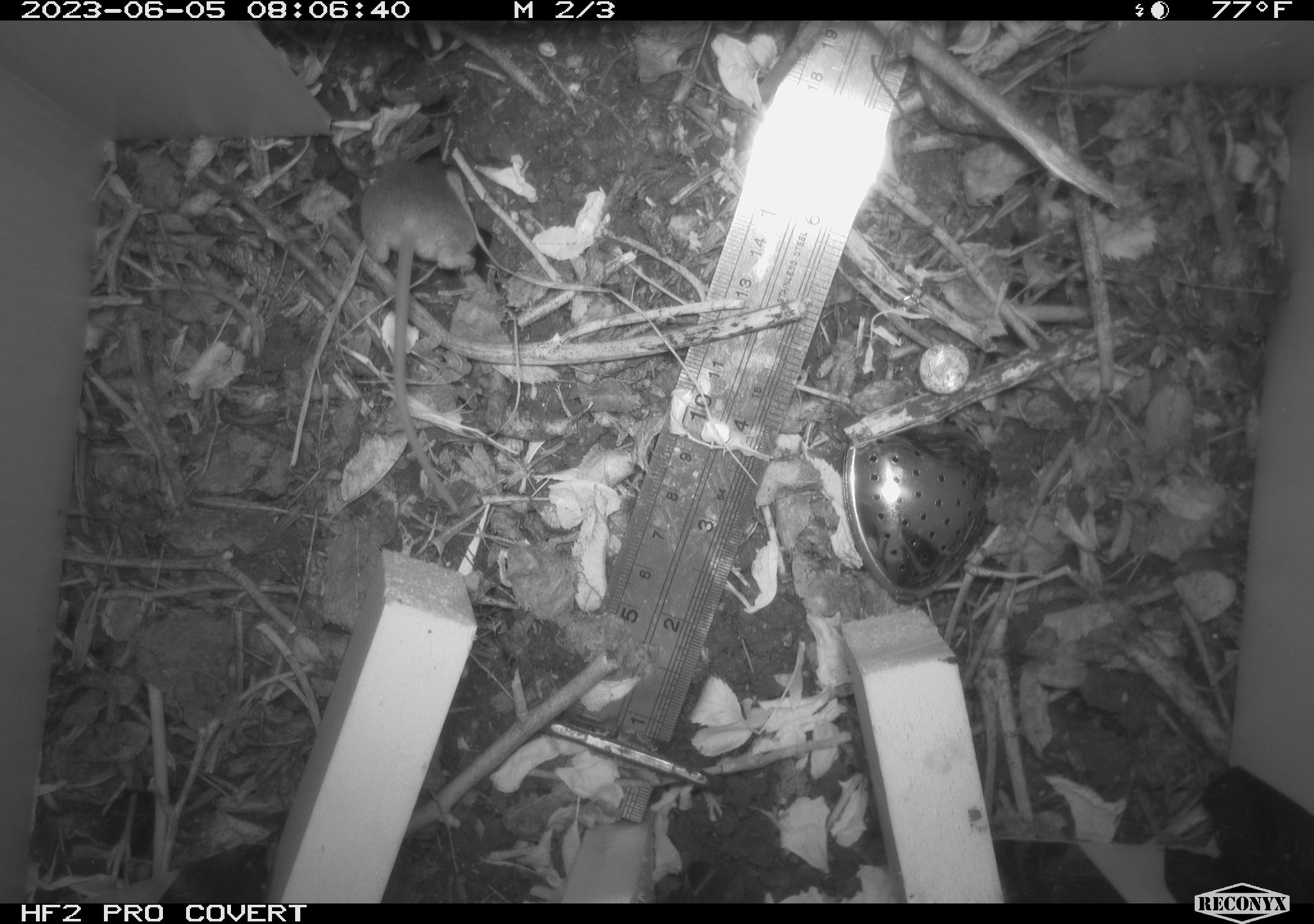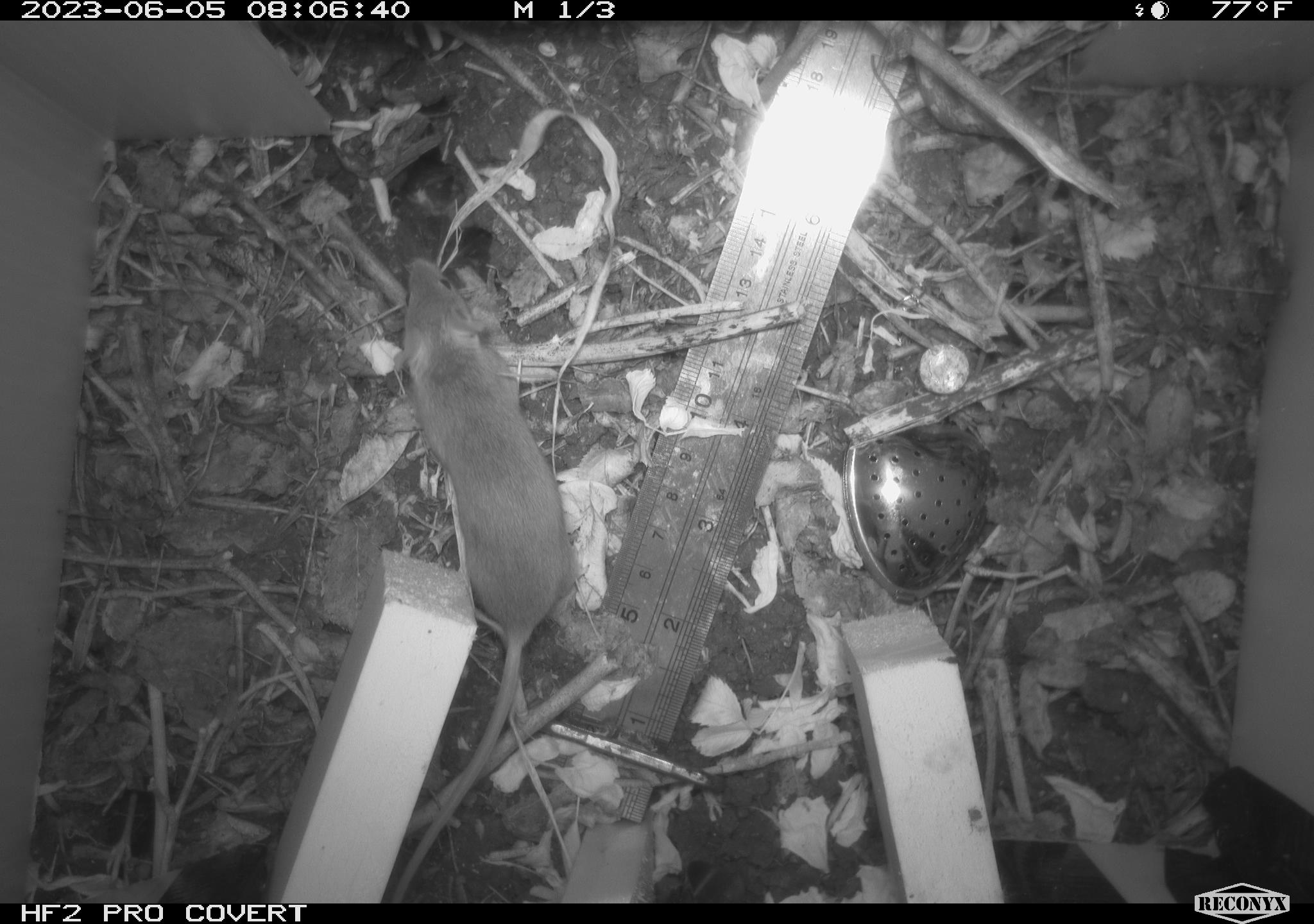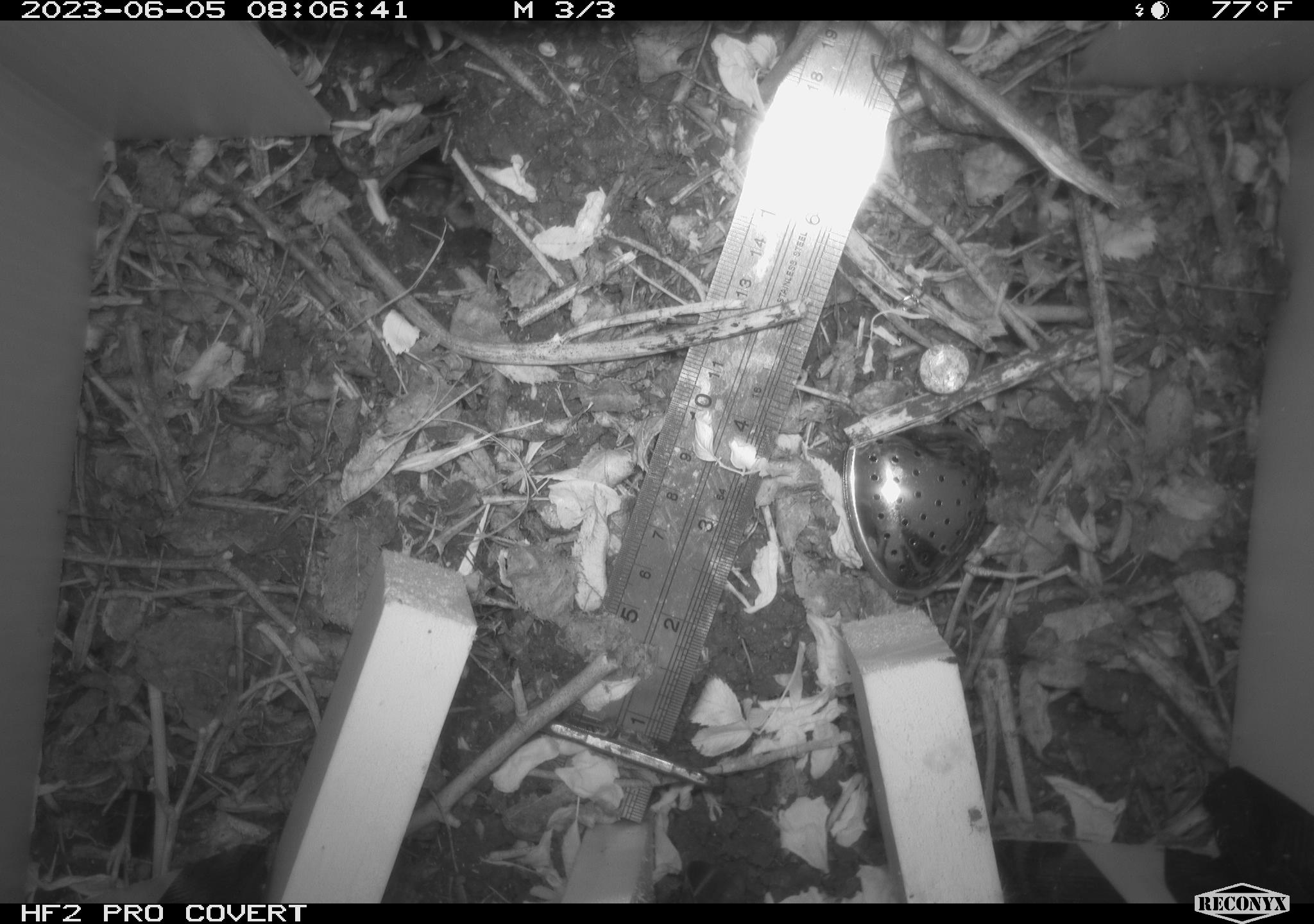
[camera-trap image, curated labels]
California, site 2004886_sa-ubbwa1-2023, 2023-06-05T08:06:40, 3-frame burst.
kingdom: Animalia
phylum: Chordata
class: Mammalia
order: Rodentia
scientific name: Rodentia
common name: rodent